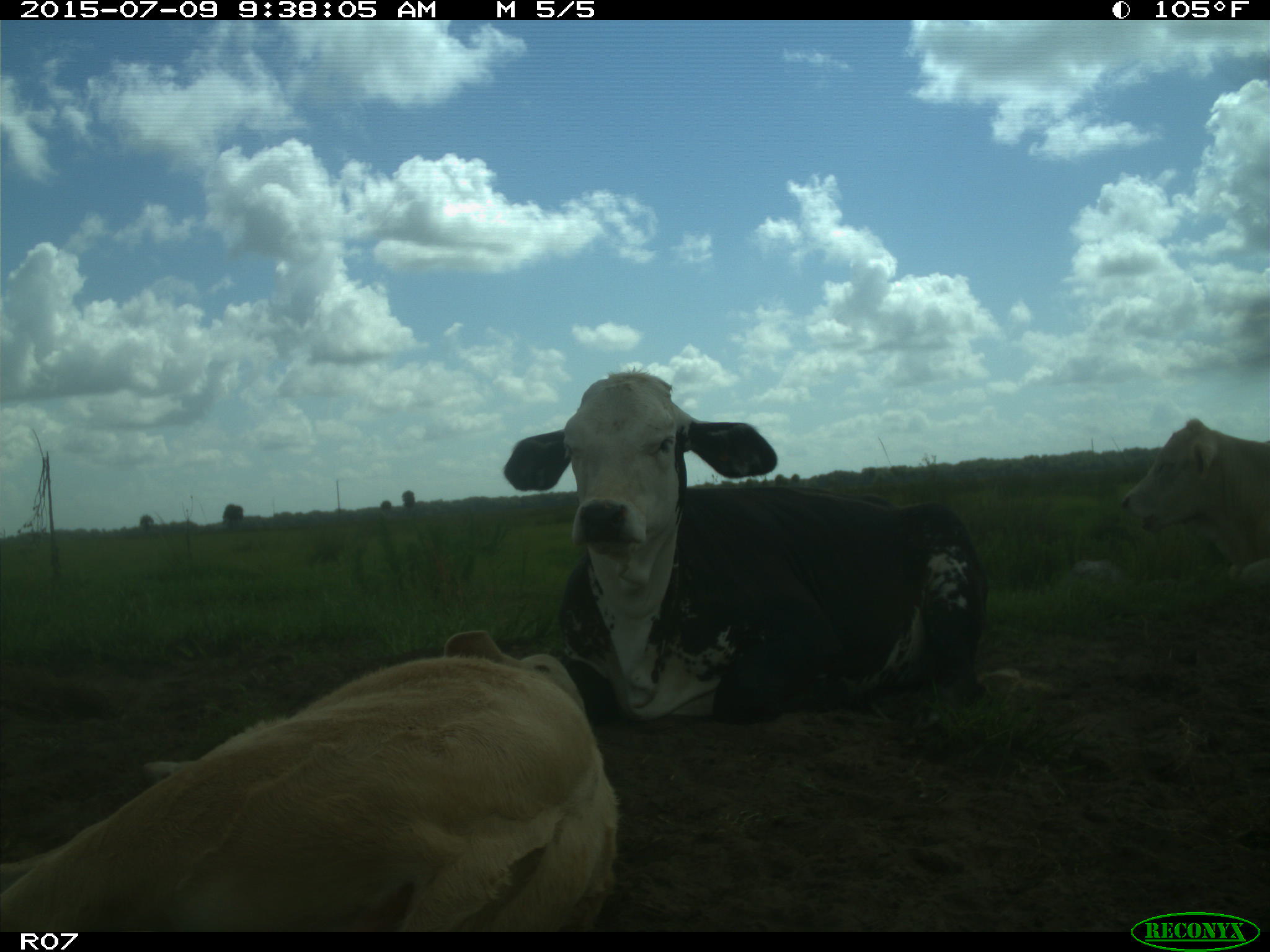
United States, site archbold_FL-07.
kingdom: Animalia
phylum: Chordata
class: Mammalia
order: Artiodactyla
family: Bovidae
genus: Bos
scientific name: Bos taurus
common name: domestic cow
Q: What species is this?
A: Bos taurus (domestic cow).